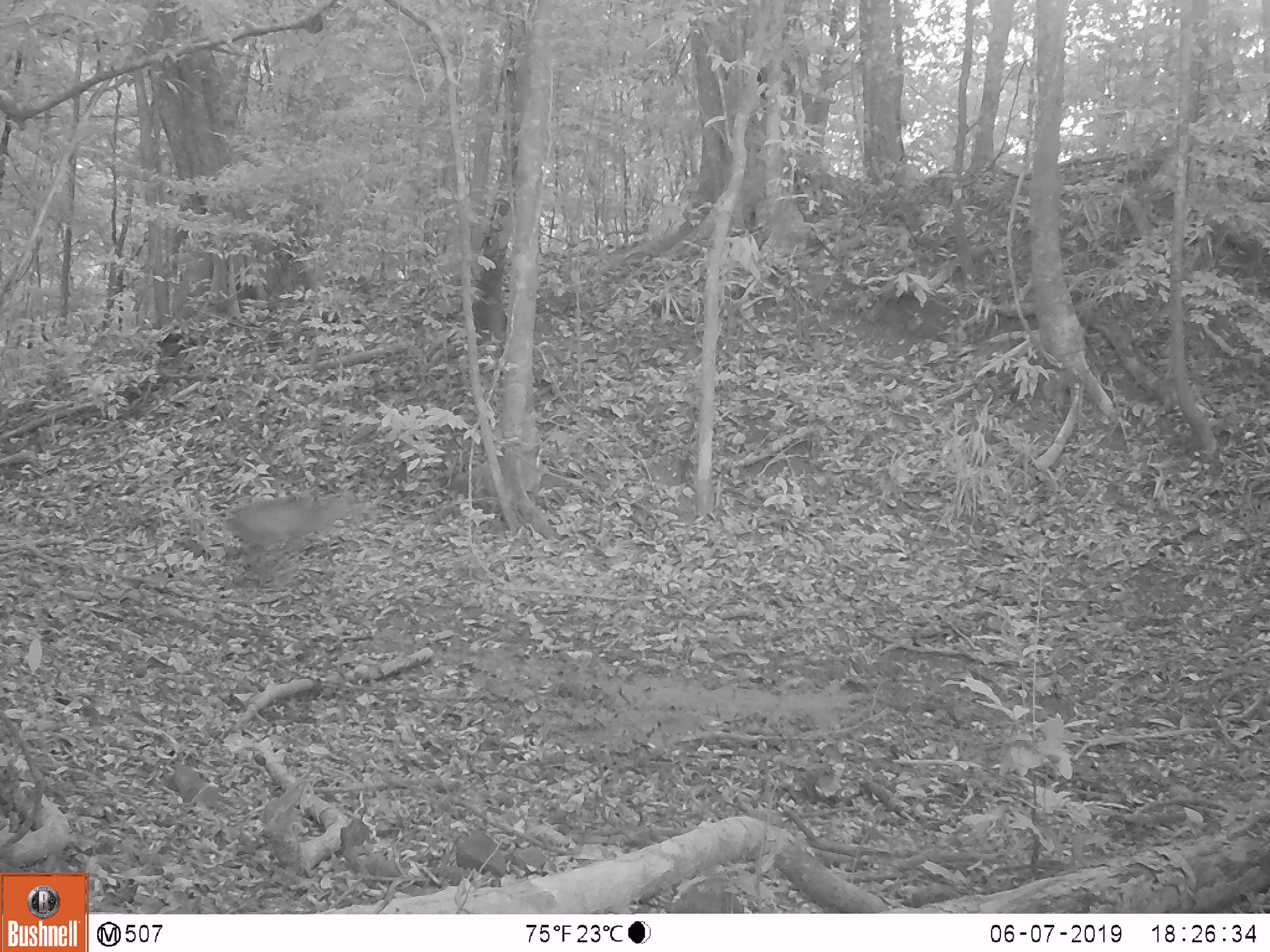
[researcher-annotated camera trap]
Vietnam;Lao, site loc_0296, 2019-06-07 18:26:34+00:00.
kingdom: Animalia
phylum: Chordata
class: Mammalia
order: Artiodactyla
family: Cervidae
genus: Muntiacus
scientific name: Muntiacus vuquangensis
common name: large-antlered muntjac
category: large antlered muntjac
Large antlered muntjac (large-antlered muntjac) (Muntiacus vuquangensis). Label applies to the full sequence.